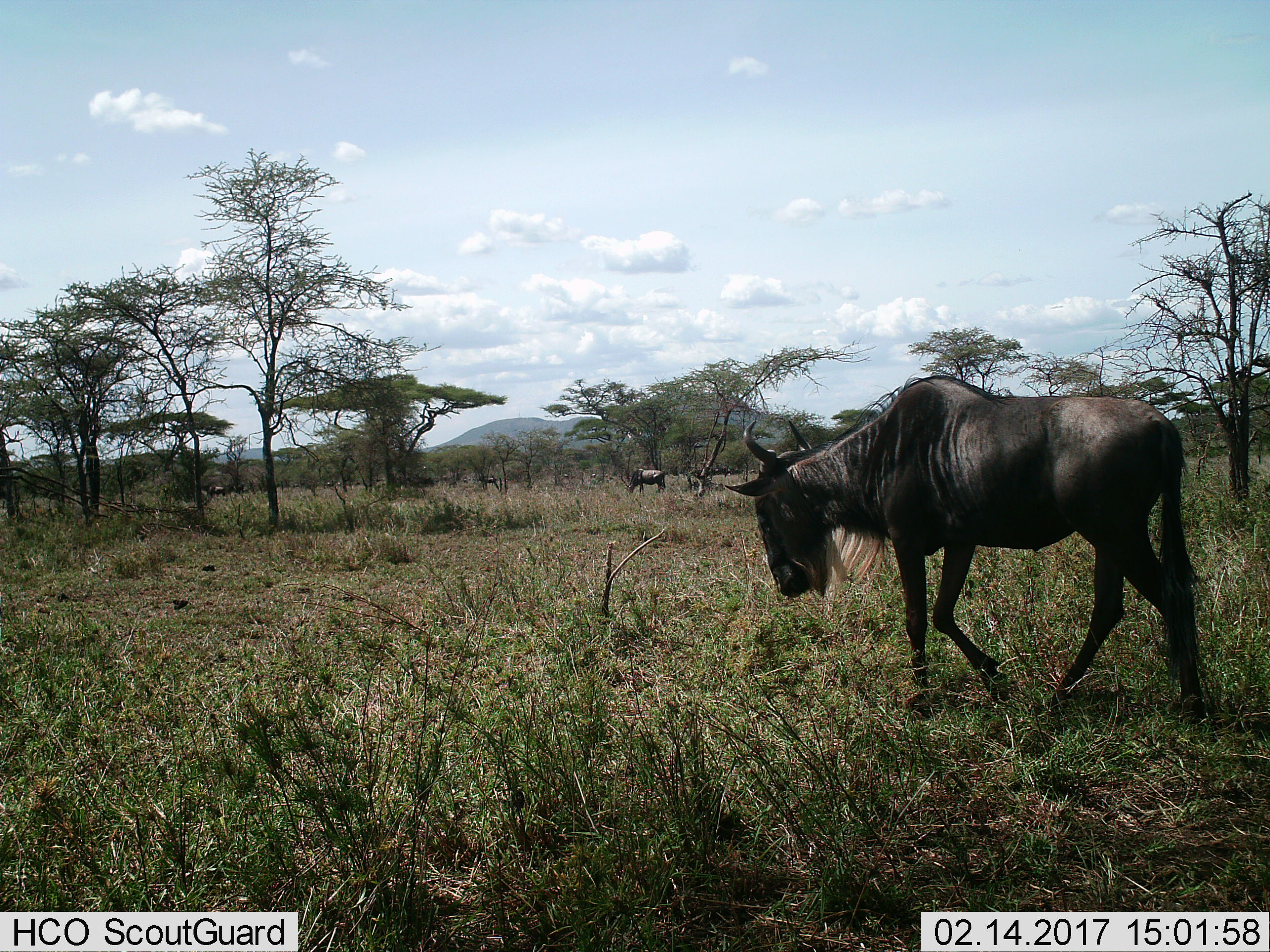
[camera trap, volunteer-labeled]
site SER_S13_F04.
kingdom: Animalia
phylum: Chordata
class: Mammalia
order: Artiodactyla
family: Bovidae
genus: Connochaetes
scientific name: Connochaetes taurinus taurinus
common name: blue wildebeest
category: wildebeestblue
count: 2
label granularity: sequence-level